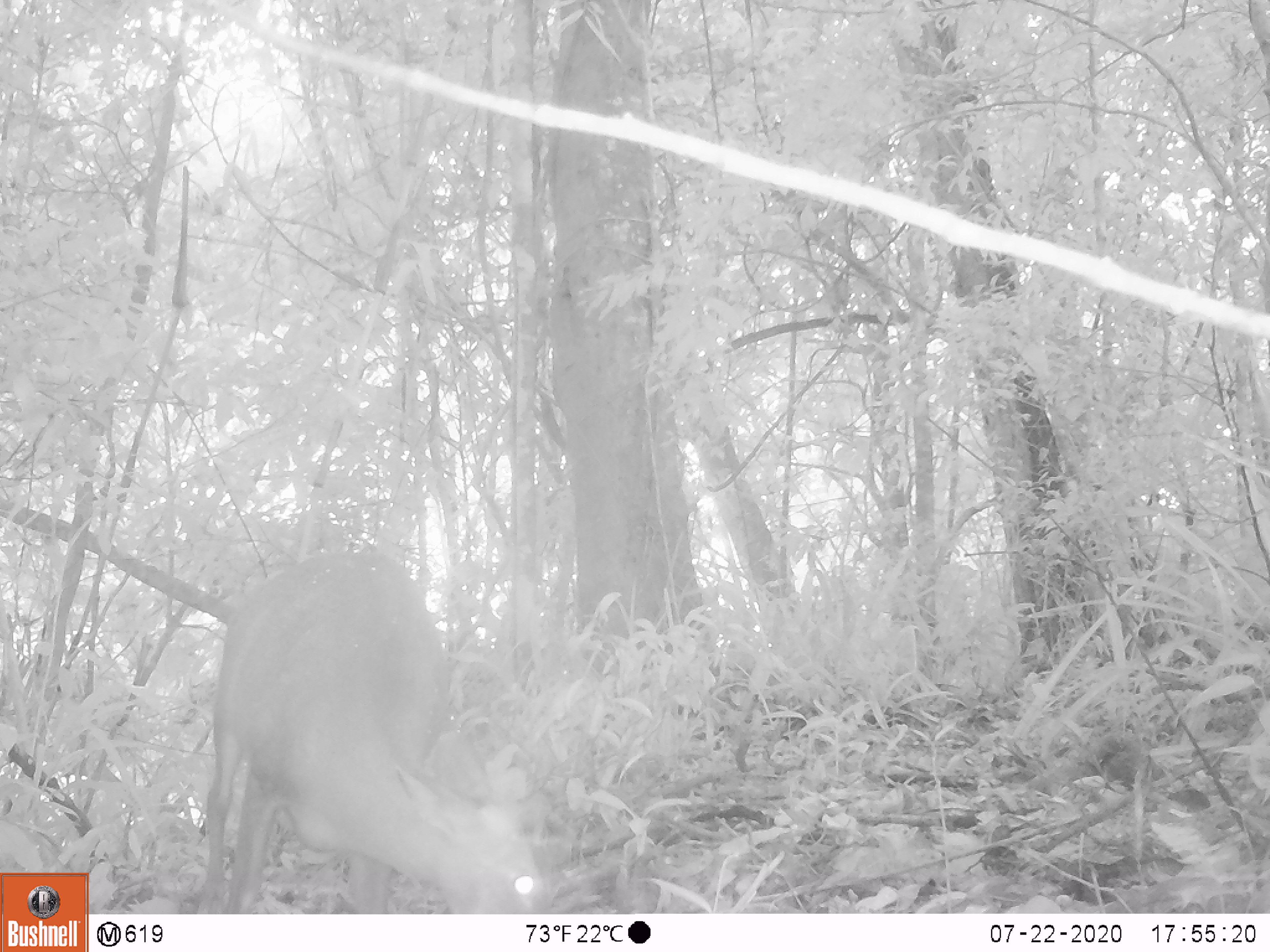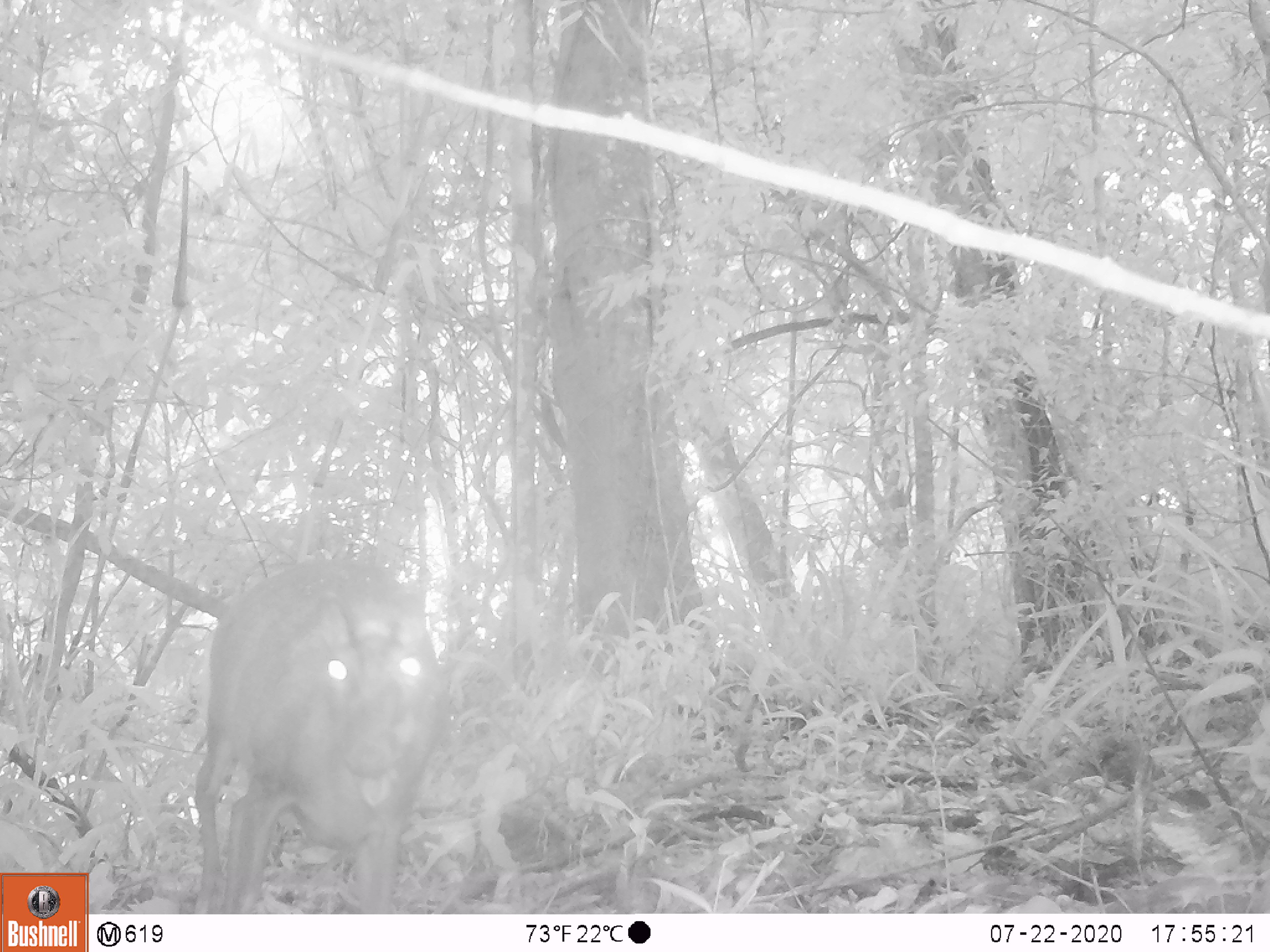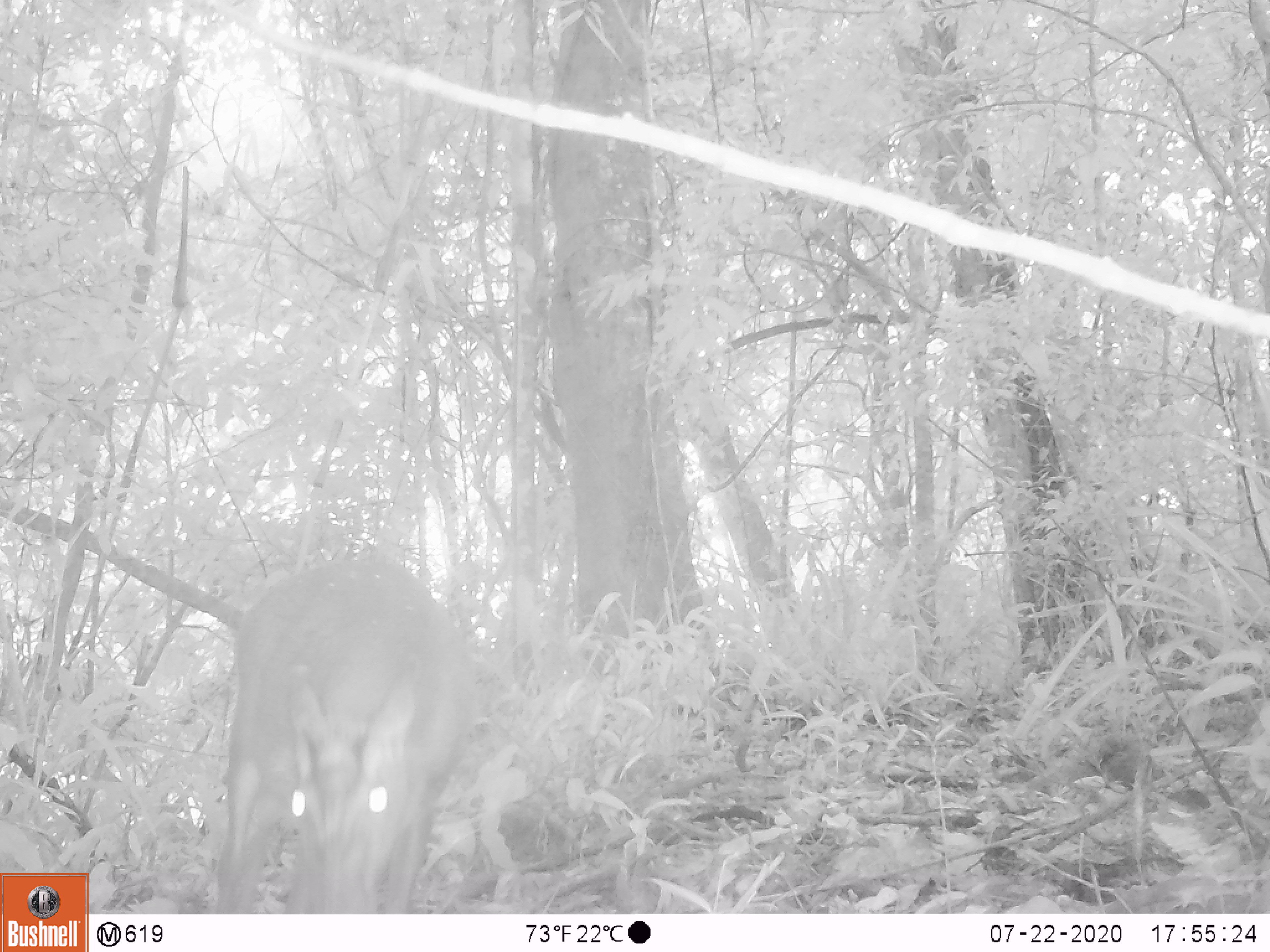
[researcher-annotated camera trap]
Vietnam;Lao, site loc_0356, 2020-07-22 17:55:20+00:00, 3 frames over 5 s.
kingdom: Animalia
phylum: Chordata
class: Mammalia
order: Artiodactyla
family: Cervidae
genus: Muntiacus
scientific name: Muntiacus rooseveltorum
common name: roosevelt's muntjac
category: roosevelts muntjac group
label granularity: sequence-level